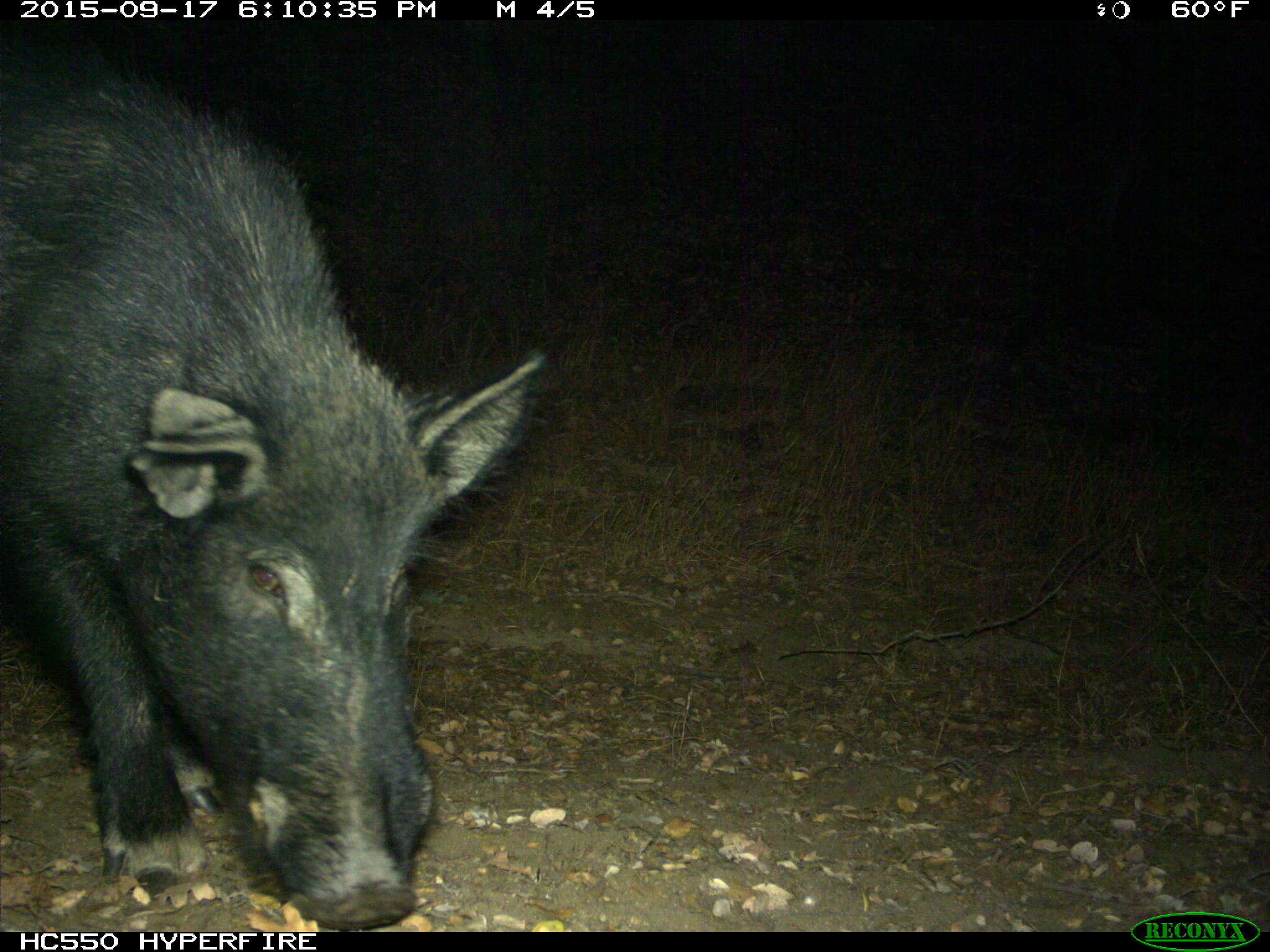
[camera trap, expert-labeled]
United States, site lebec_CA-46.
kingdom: Animalia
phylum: Chordata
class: Mammalia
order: Artiodactyla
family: Suidae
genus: Sus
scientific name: Sus scrofa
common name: wild boar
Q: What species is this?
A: Sus scrofa (wild boar).